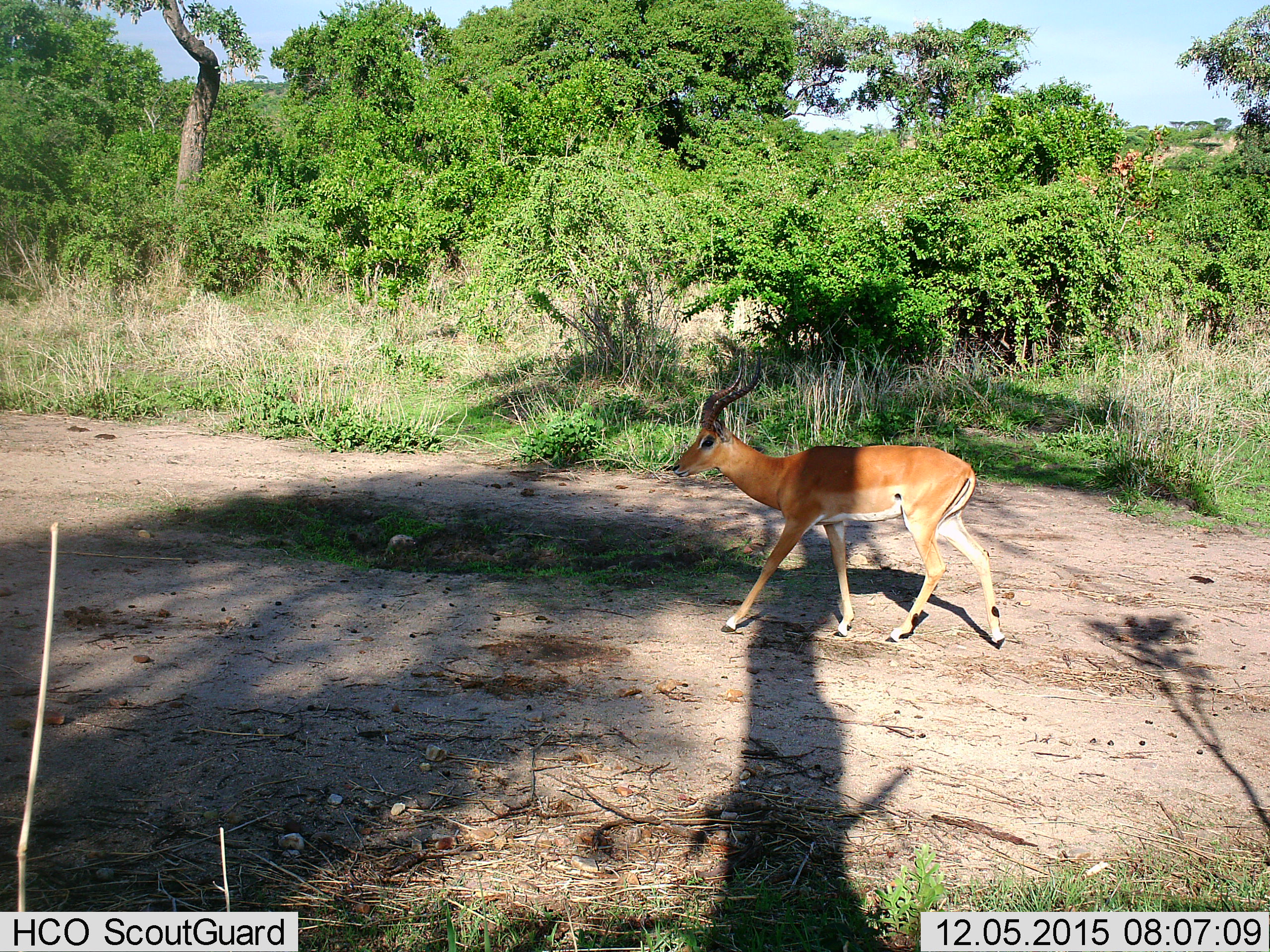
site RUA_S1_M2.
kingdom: Animalia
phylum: Chordata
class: Mammalia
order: Artiodactyla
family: Bovidae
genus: Aepyceros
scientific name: Aepyceros melampus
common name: impala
Impala (Aepyceros melampus), count 1. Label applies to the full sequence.